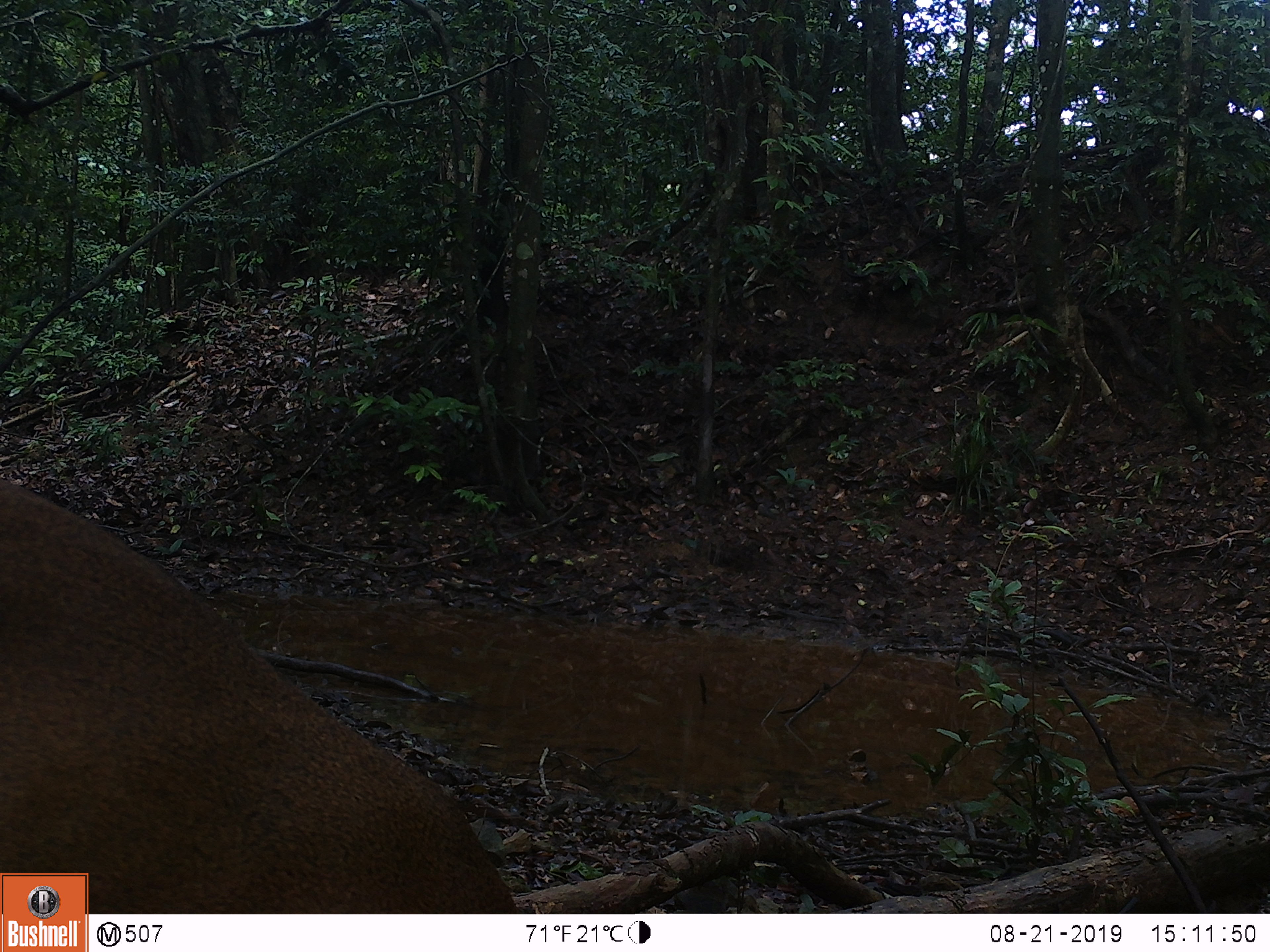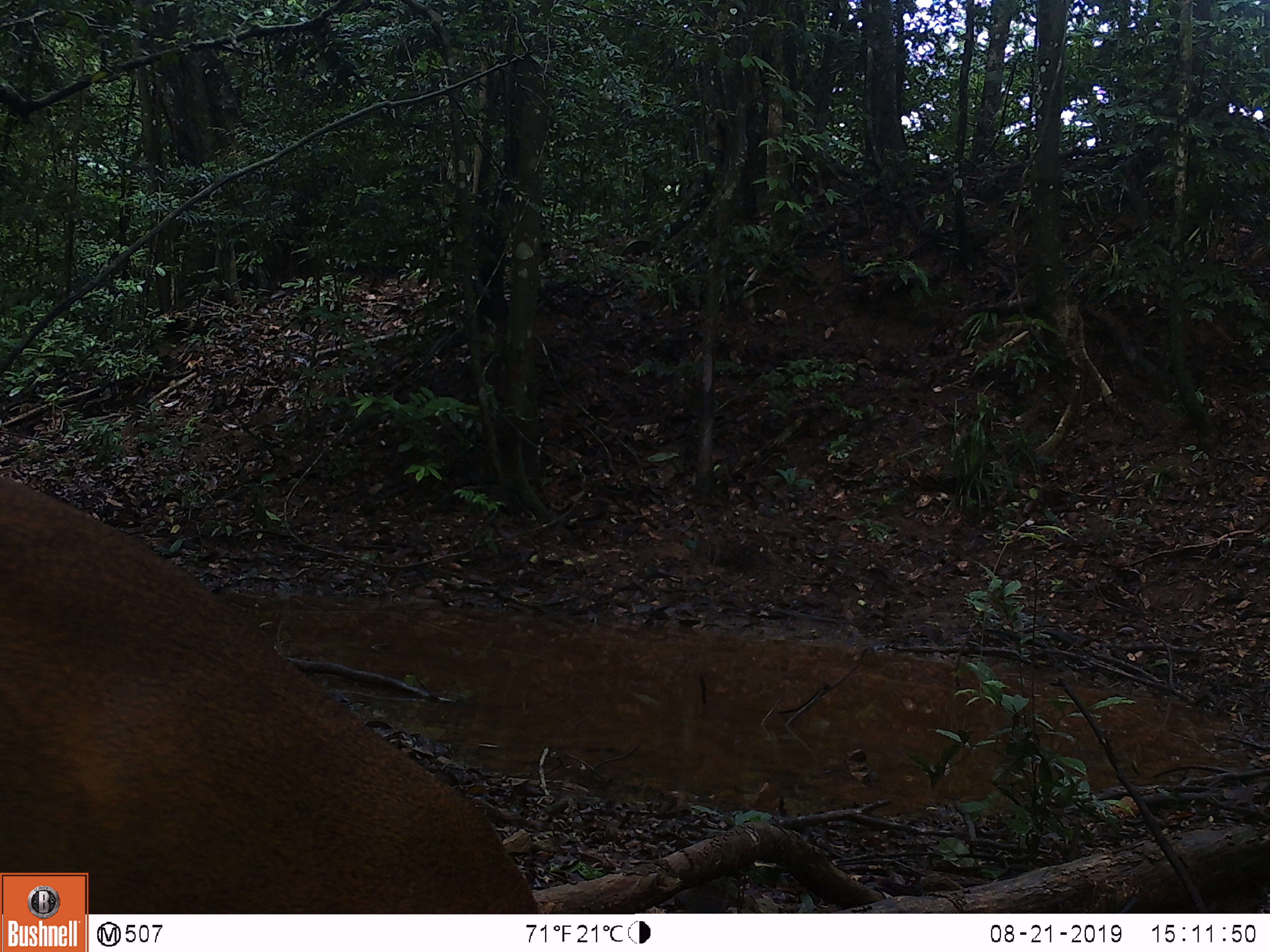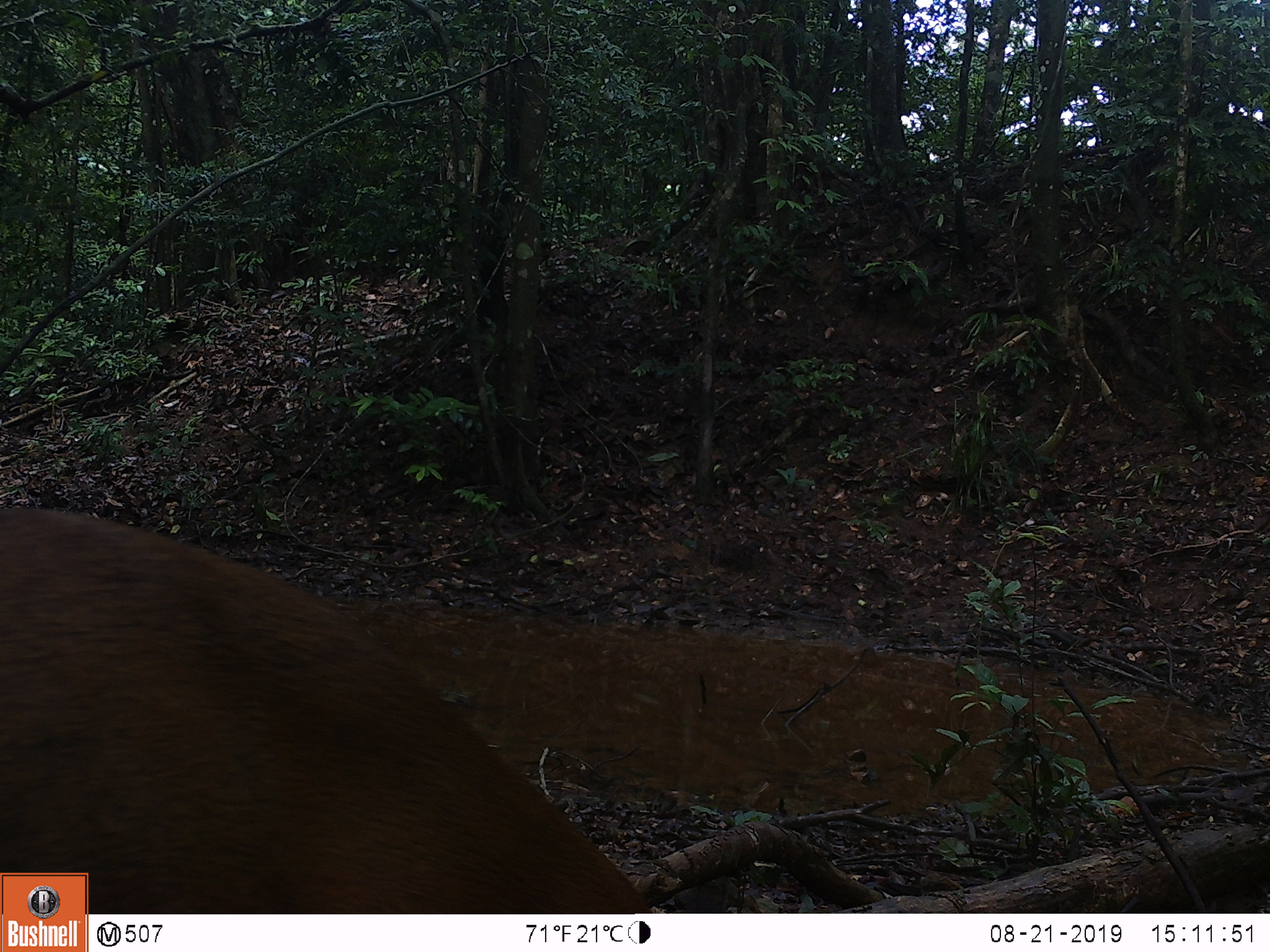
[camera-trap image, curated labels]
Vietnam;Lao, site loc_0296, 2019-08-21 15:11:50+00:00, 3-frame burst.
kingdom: Animalia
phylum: Chordata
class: Mammalia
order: Artiodactyla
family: Cervidae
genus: Muntiacus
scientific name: Muntiacus vuquangensis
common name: large-antlered muntjac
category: large antlered muntjac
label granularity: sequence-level